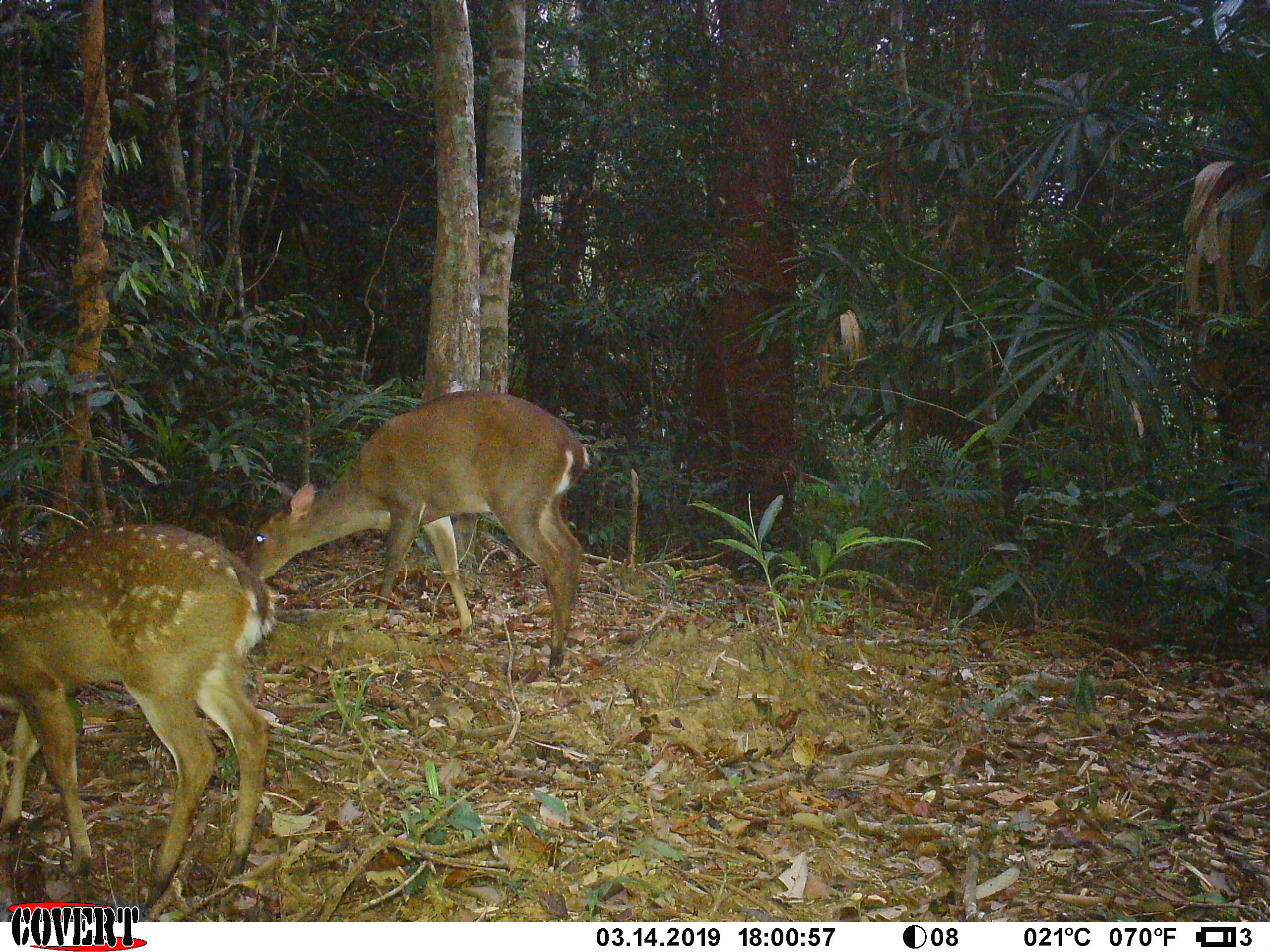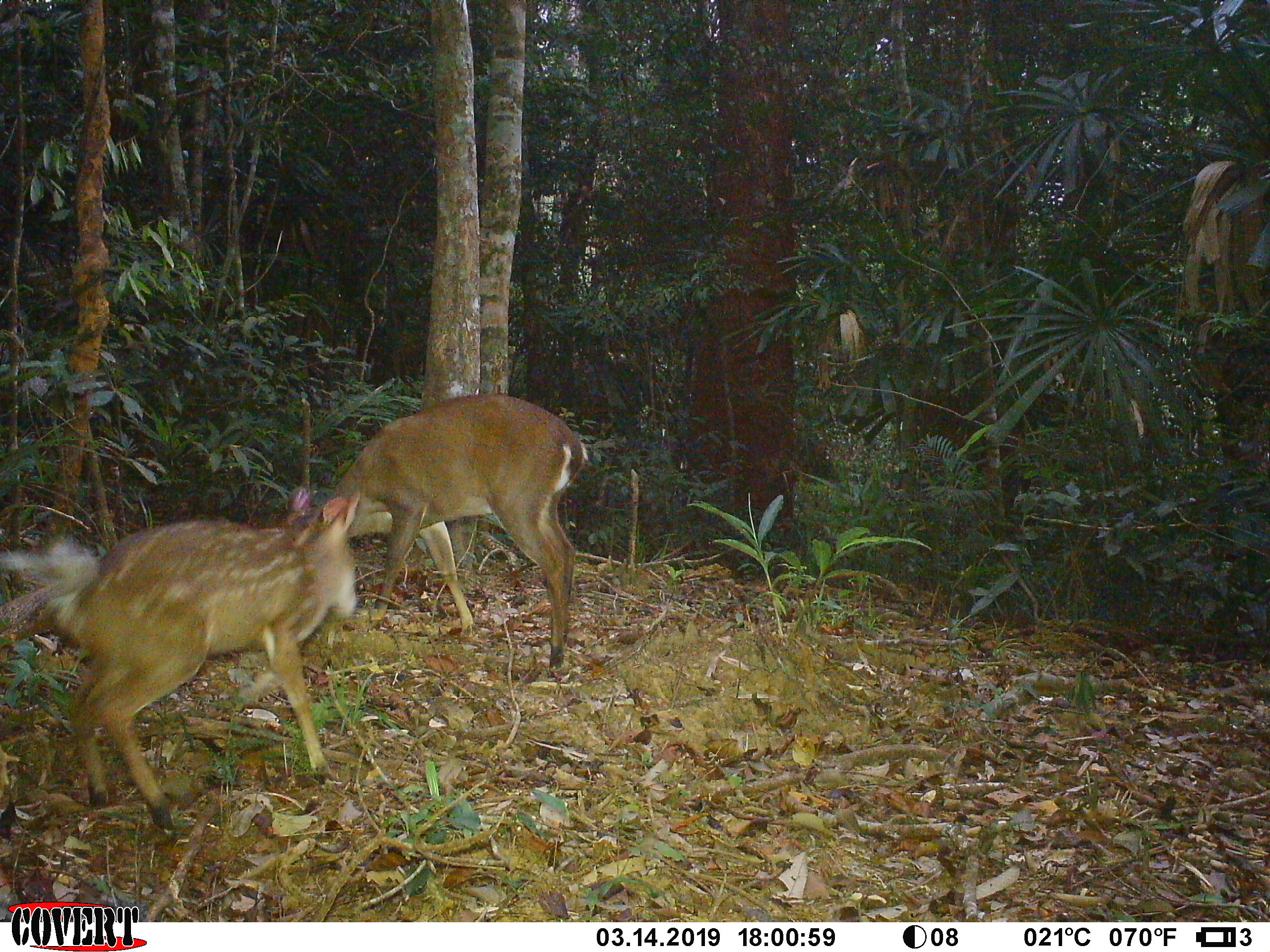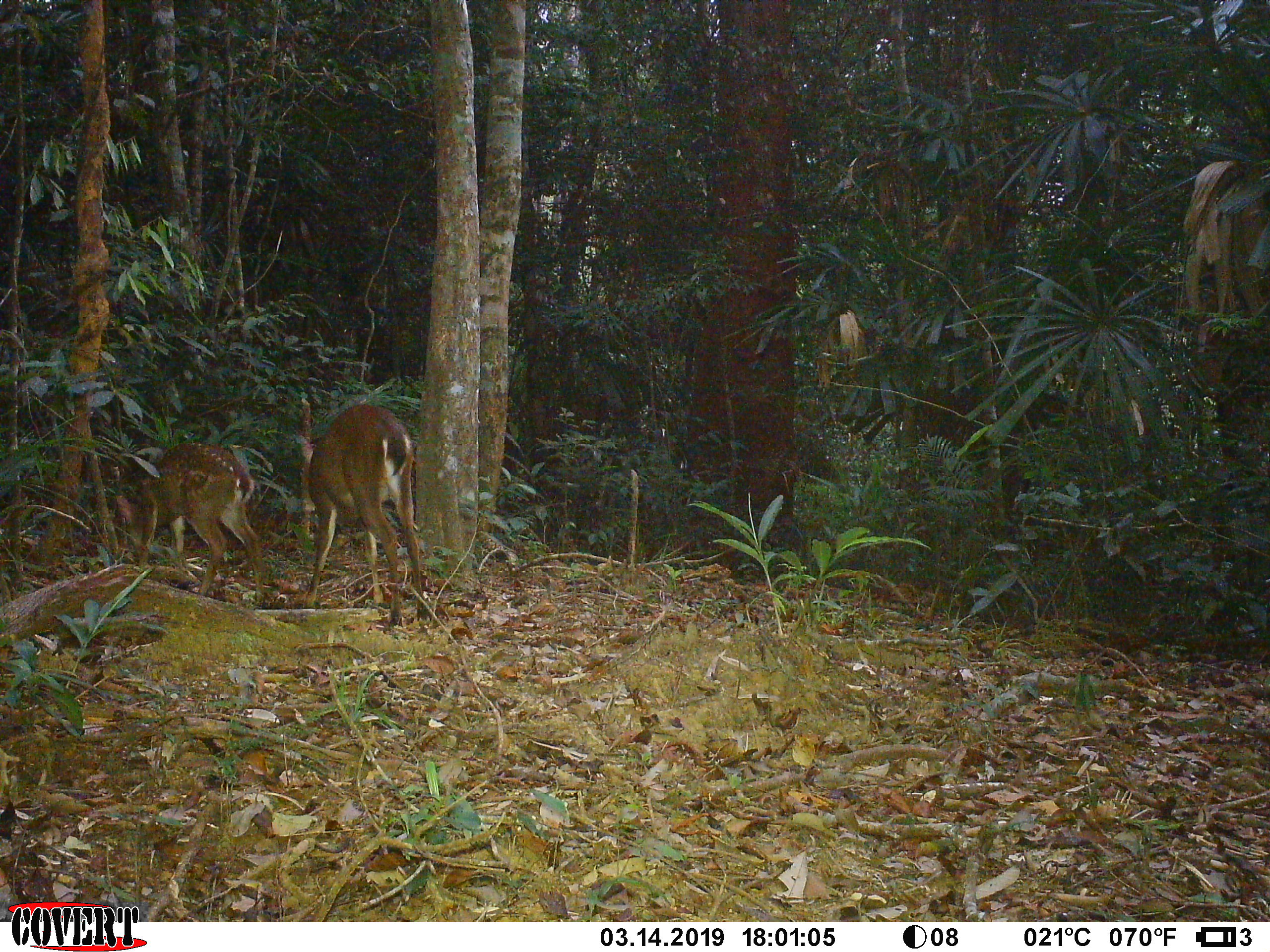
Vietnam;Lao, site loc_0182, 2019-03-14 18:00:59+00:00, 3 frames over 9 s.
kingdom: Animalia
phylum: Chordata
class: Mammalia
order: Artiodactyla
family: Cervidae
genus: Muntiacus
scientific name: Muntiacus vuquangensis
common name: large-antlered muntjac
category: large antlered muntjac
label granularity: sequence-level